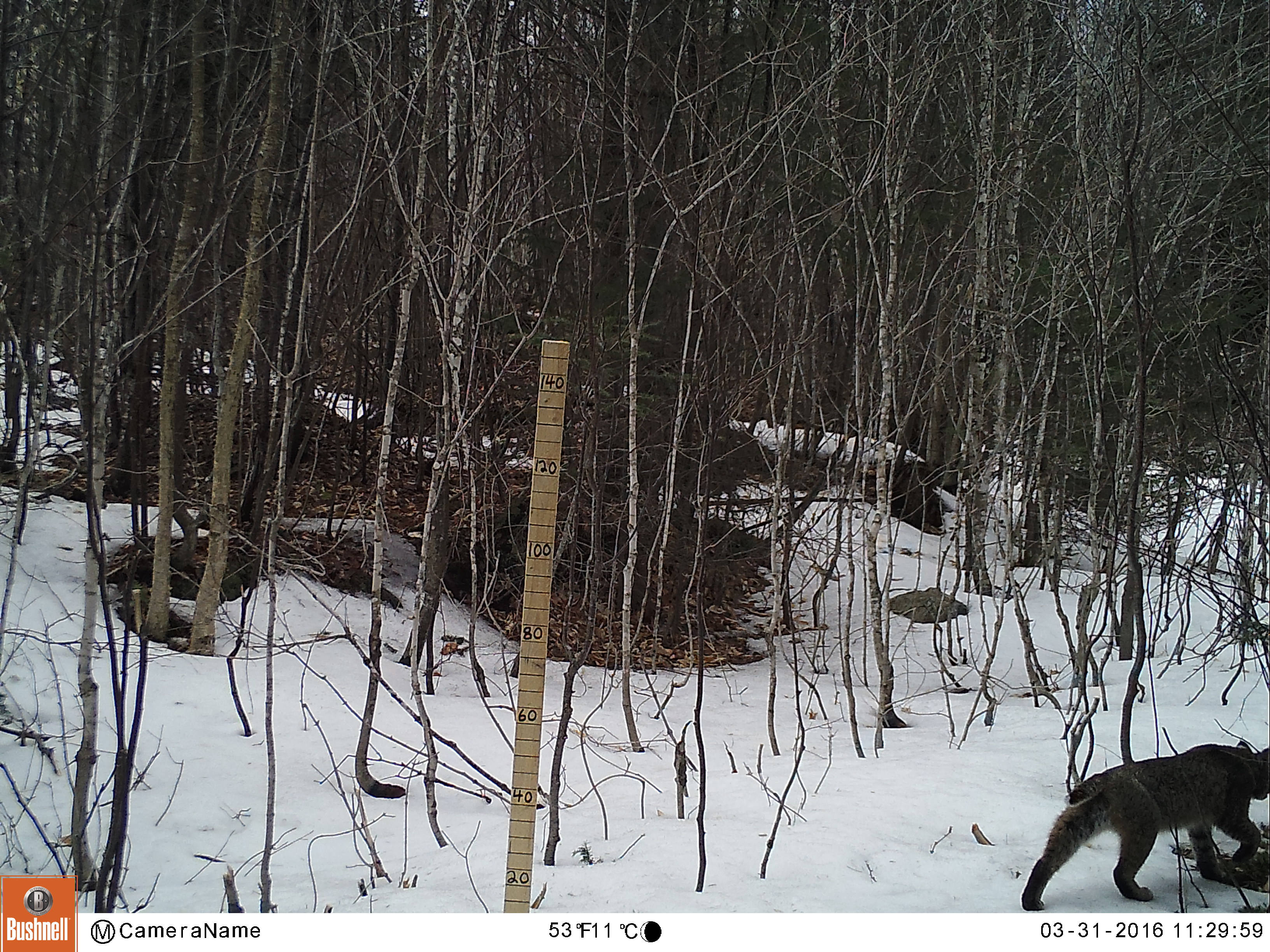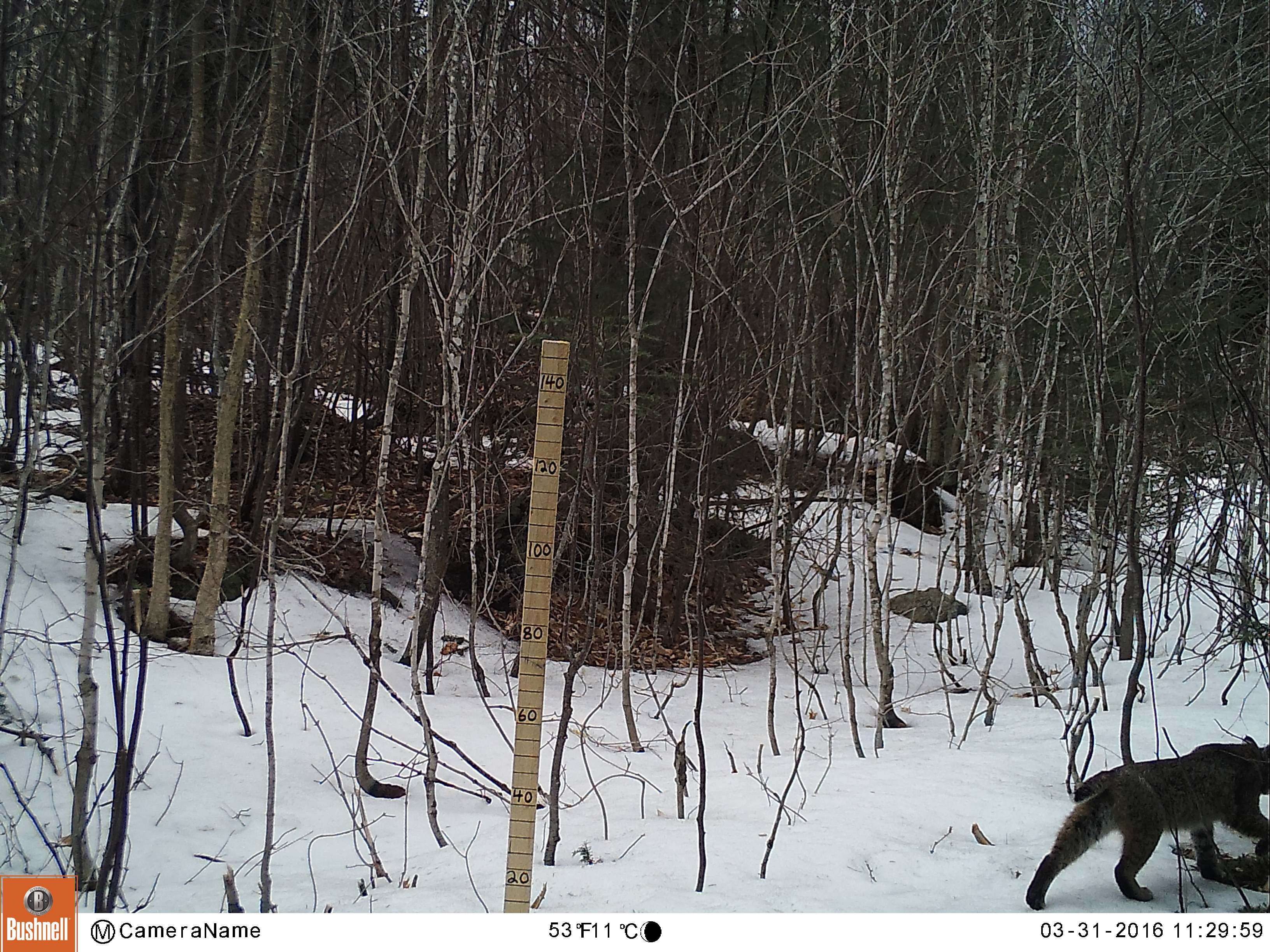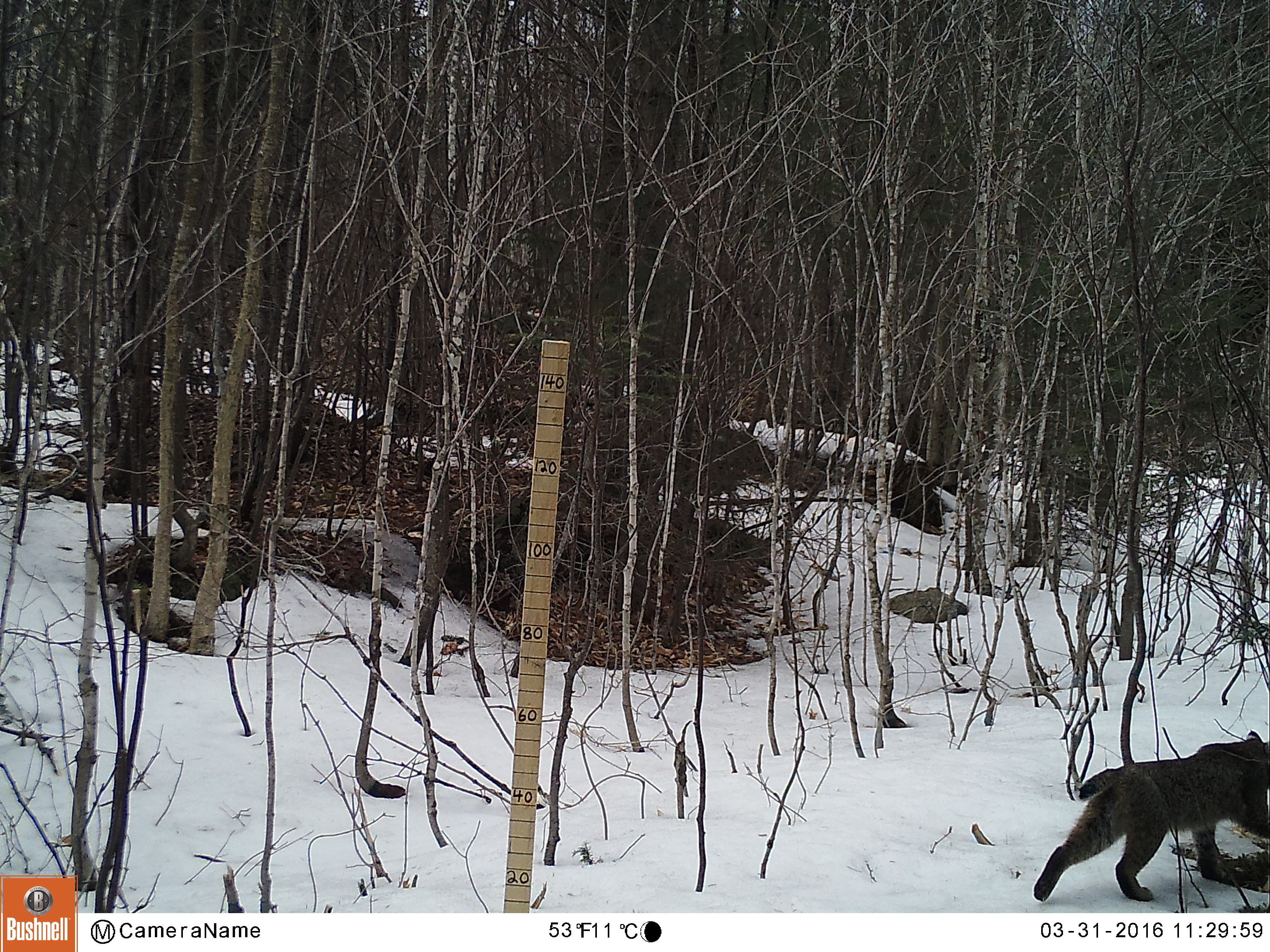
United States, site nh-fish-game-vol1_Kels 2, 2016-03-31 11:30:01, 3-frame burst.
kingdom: Animalia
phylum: Chordata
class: Mammalia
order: Carnivora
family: Felidae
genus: Lynx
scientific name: Lynx rufus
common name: bobcat